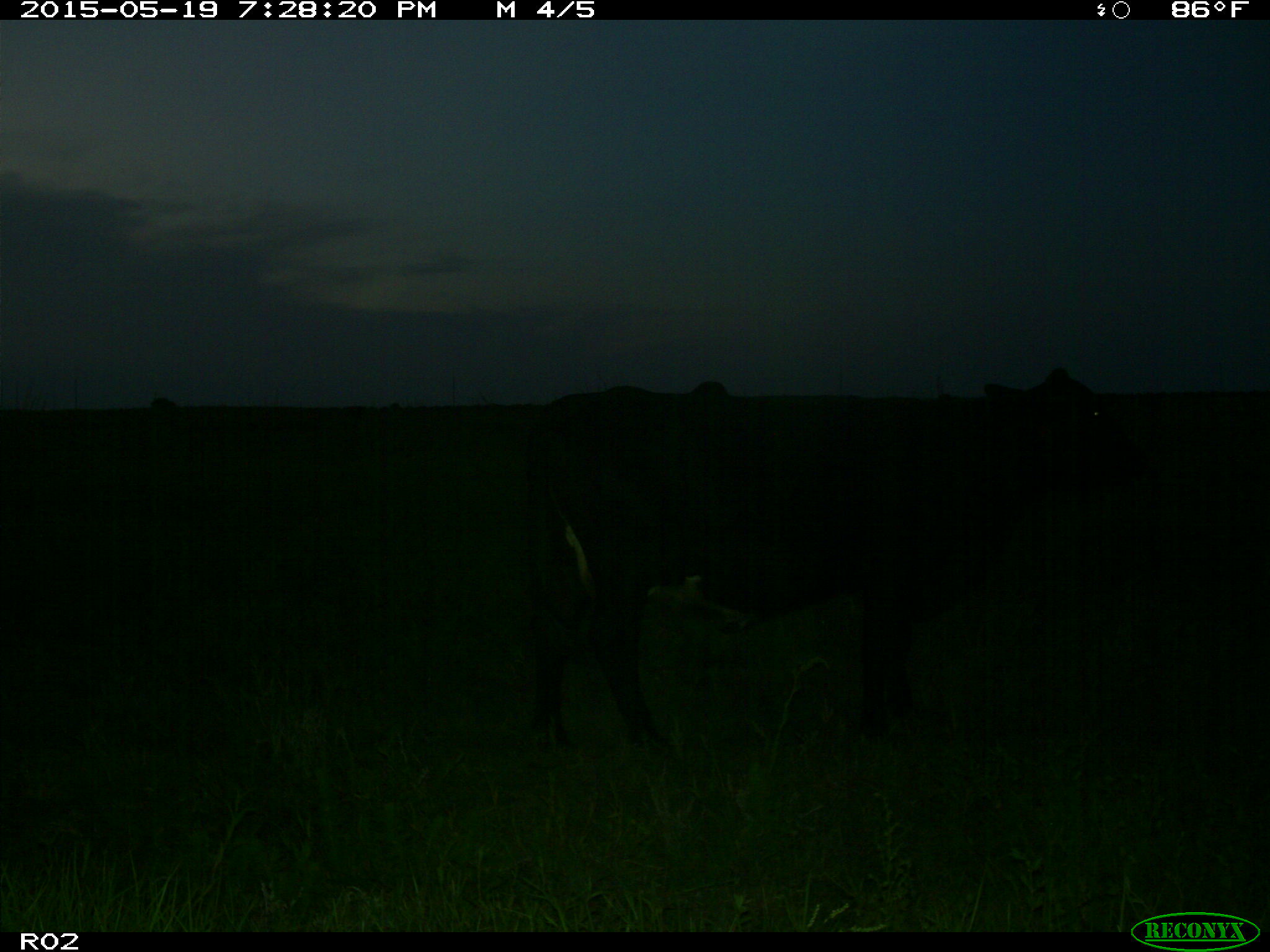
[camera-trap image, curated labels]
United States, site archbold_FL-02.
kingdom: Animalia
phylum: Chordata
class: Mammalia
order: Artiodactyla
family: Bovidae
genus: Bos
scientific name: Bos taurus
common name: domestic cow